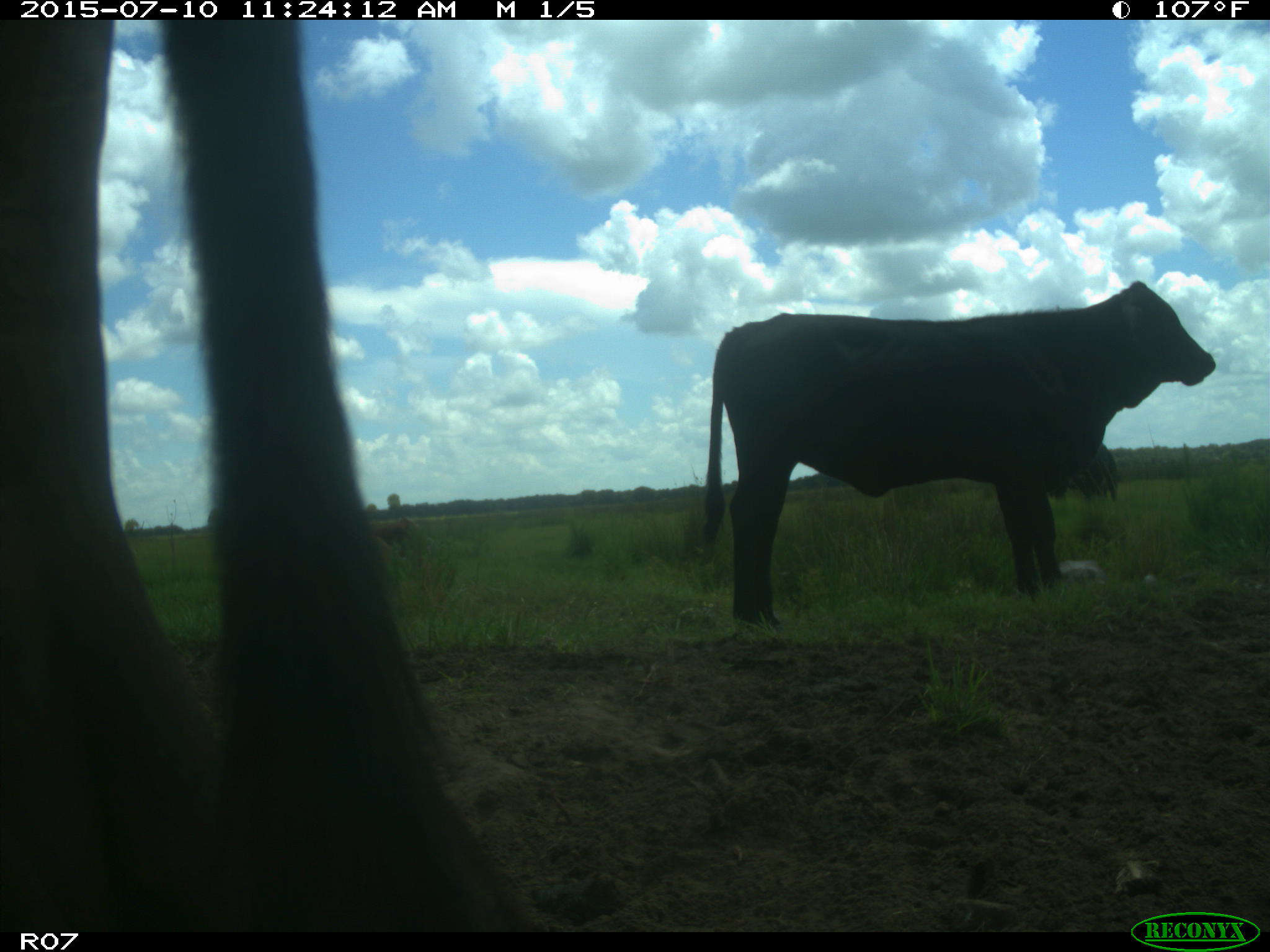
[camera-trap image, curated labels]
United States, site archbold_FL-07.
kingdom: Animalia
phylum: Chordata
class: Mammalia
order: Artiodactyla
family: Bovidae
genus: Bos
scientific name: Bos taurus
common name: domestic cow